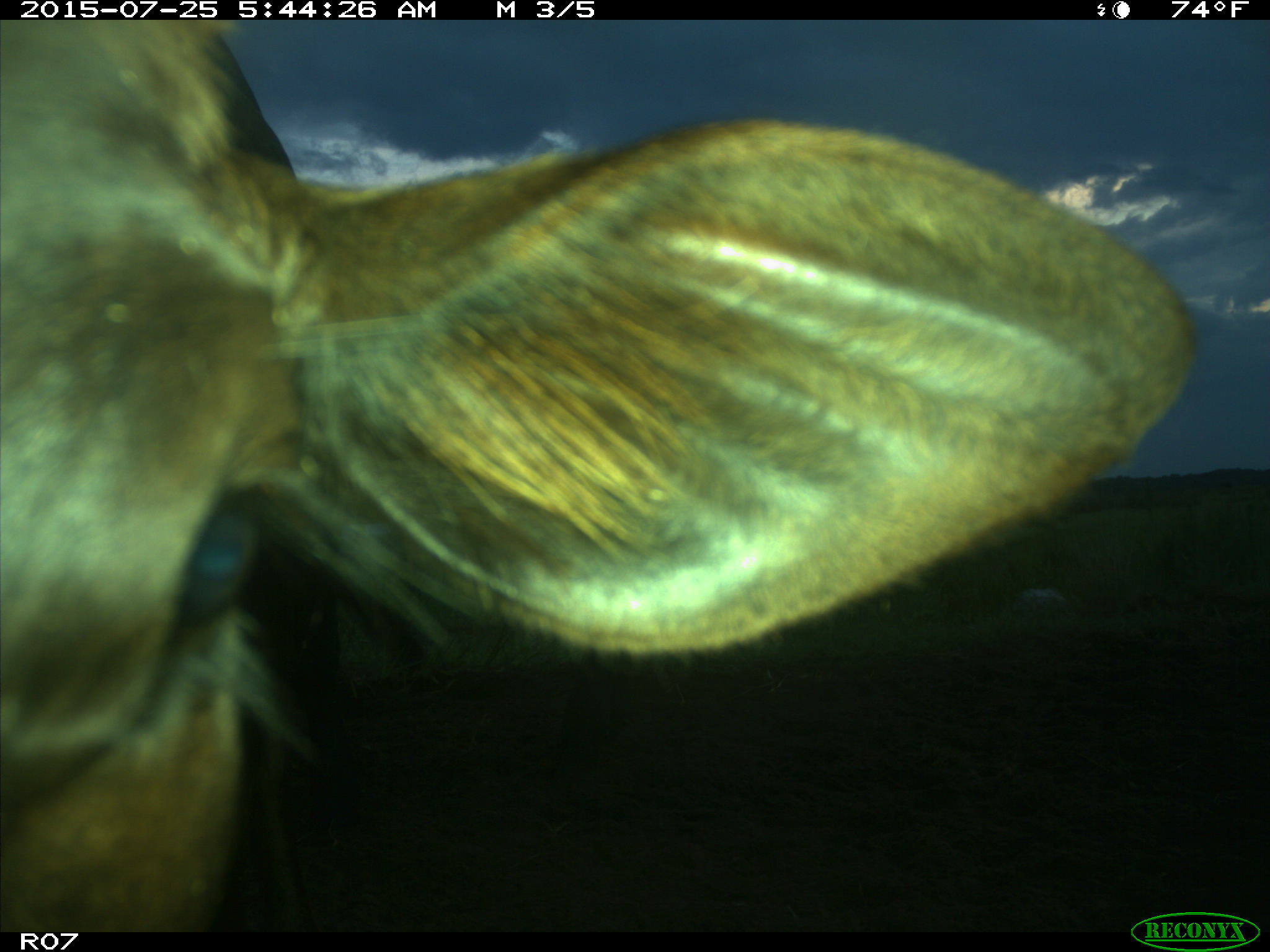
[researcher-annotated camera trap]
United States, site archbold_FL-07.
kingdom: Animalia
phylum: Chordata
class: Mammalia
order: Artiodactyla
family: Bovidae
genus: Bos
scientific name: Bos taurus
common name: domestic cow